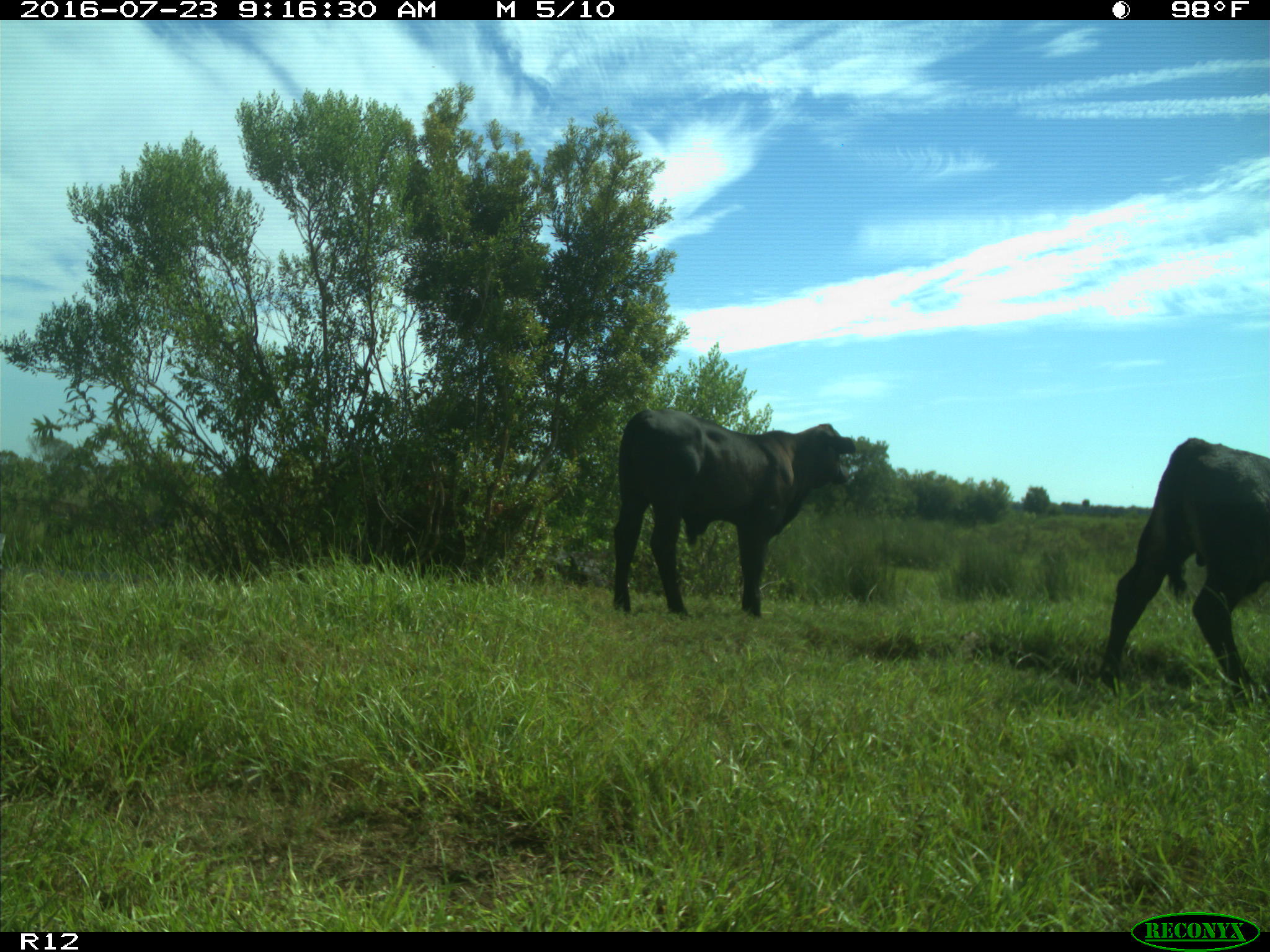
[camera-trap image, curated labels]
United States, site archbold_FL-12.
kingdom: Animalia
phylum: Chordata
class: Mammalia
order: Artiodactyla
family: Bovidae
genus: Bos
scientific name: Bos taurus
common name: domestic cow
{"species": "Bos taurus (domestic cow)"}